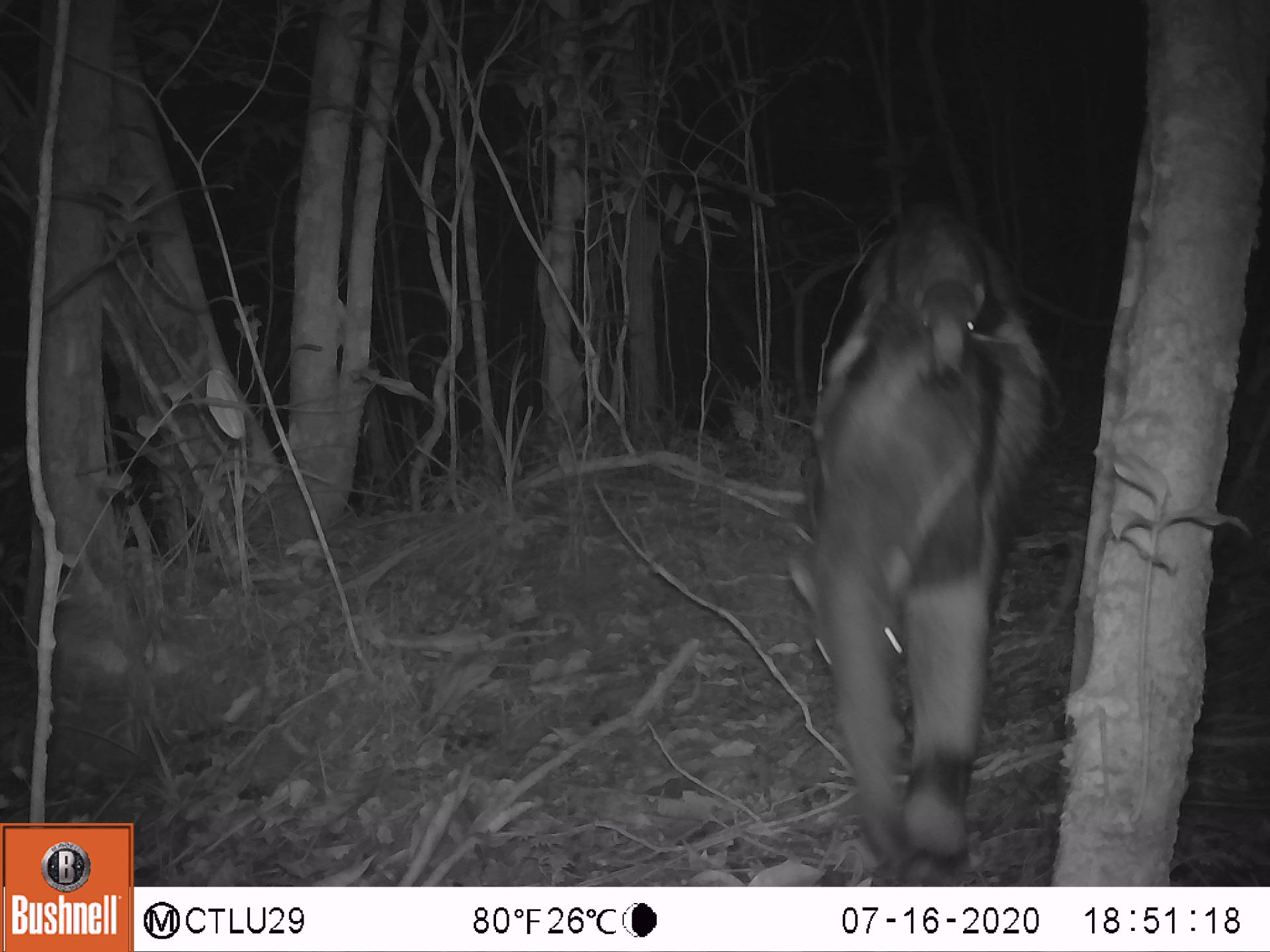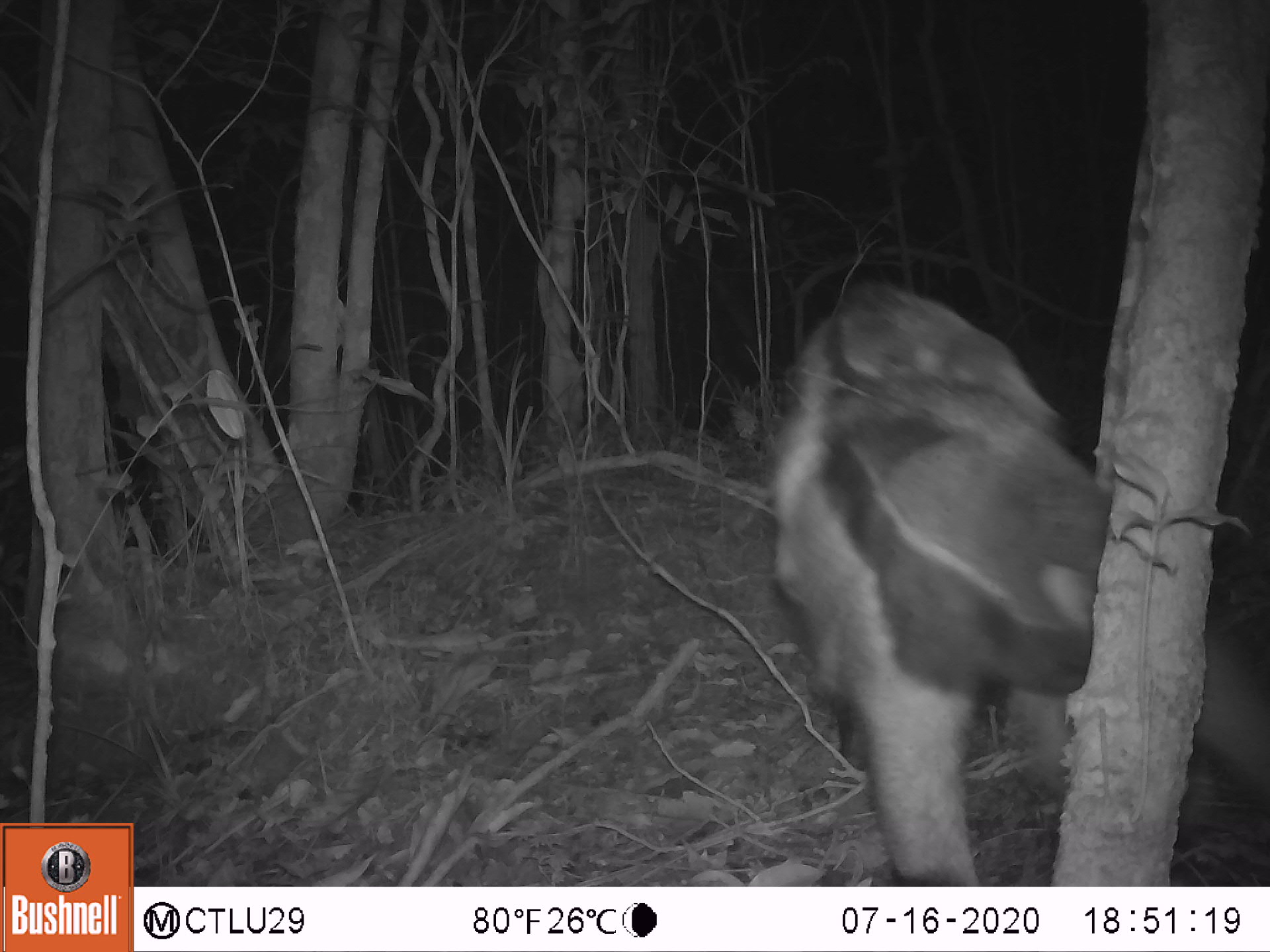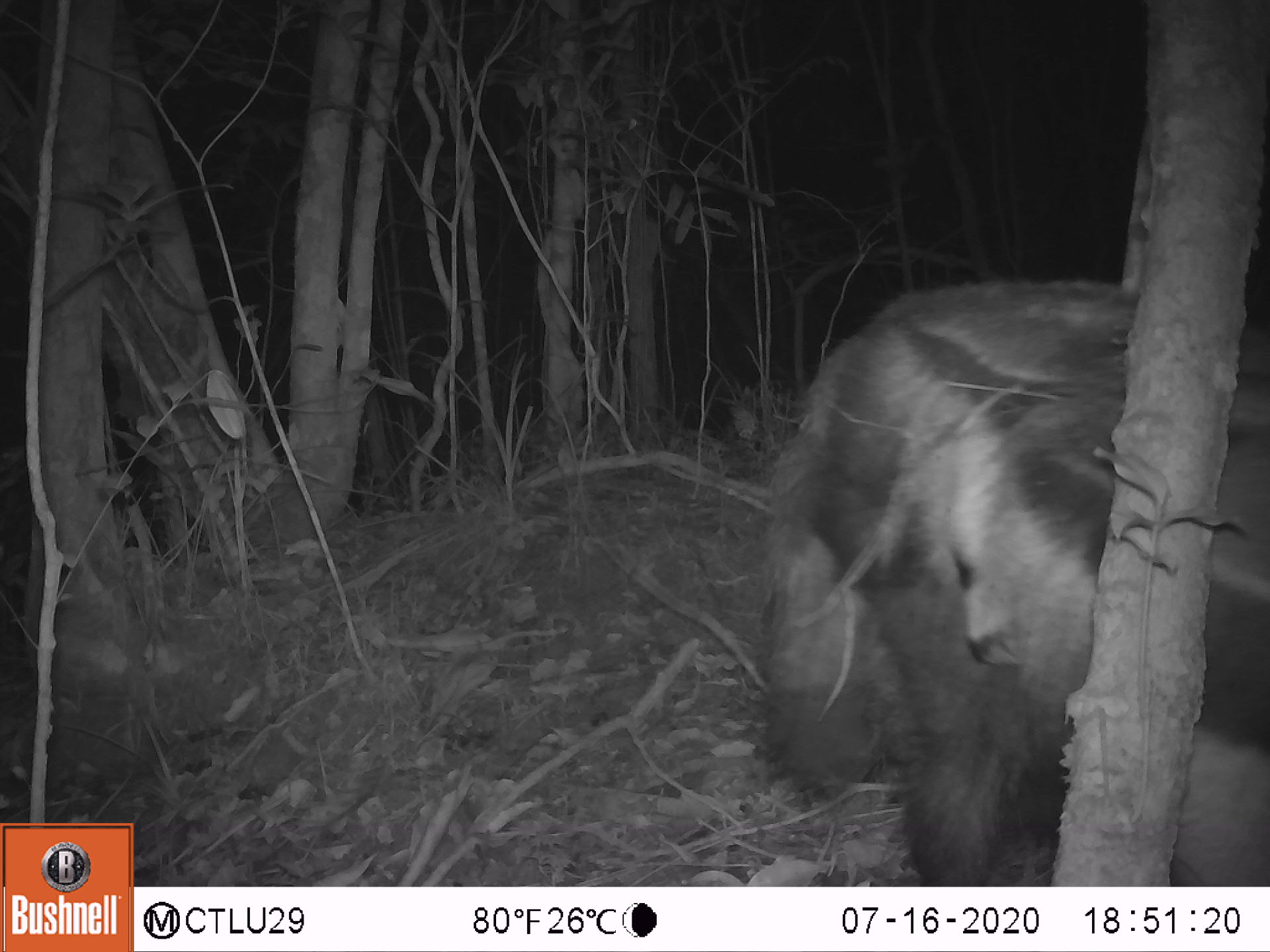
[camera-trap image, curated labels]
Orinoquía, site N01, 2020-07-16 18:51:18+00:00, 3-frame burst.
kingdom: Animalia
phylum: Chordata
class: Mammalia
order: Pilosa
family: Myrmecophagidae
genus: Myrmecophaga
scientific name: Myrmecophaga tridactyla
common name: giant anteater